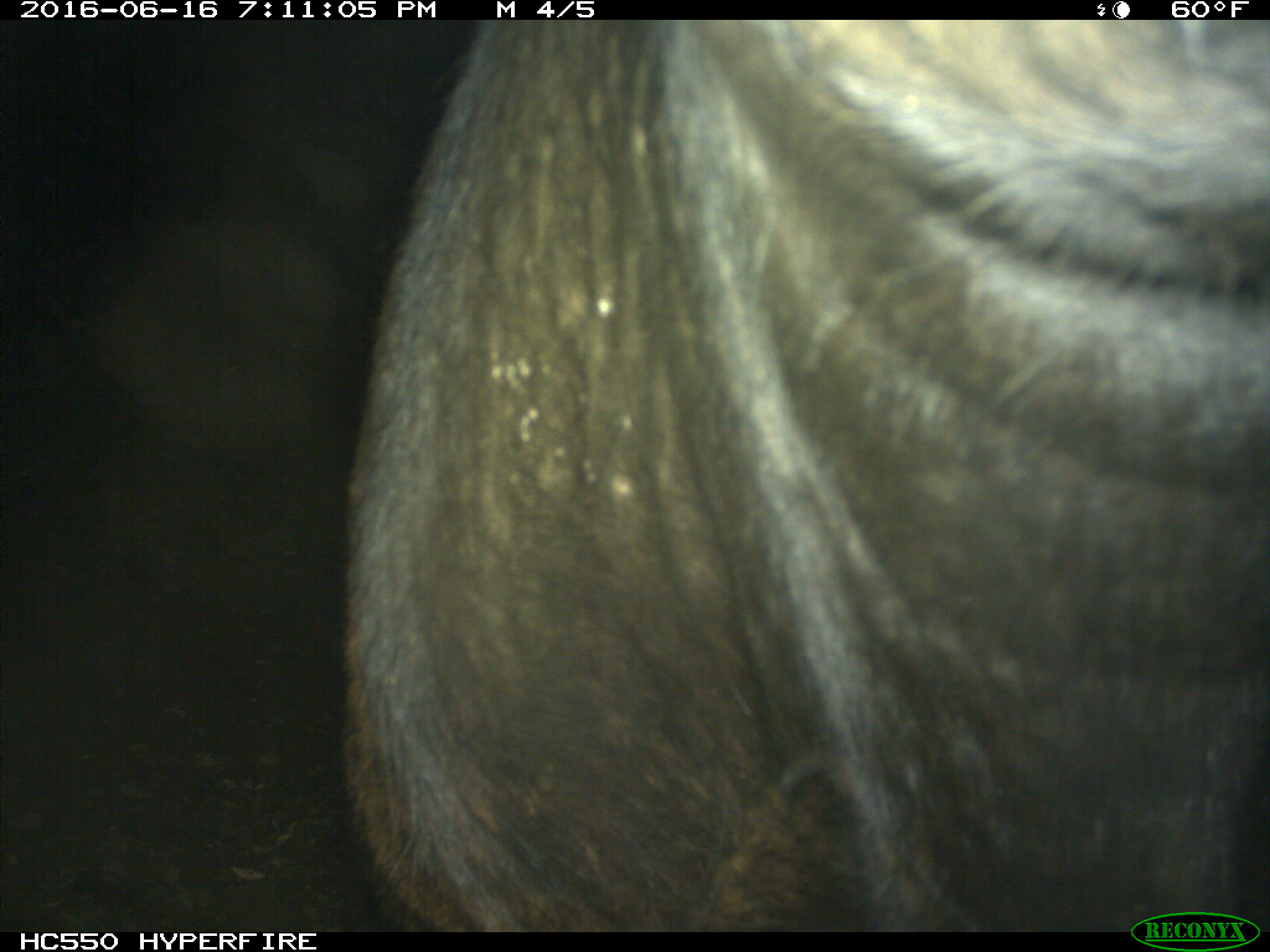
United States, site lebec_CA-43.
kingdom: Animalia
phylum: Chordata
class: Mammalia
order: Artiodactyla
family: Bovidae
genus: Bos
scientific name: Bos taurus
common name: domestic cow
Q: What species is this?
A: Bos taurus (domestic cow).